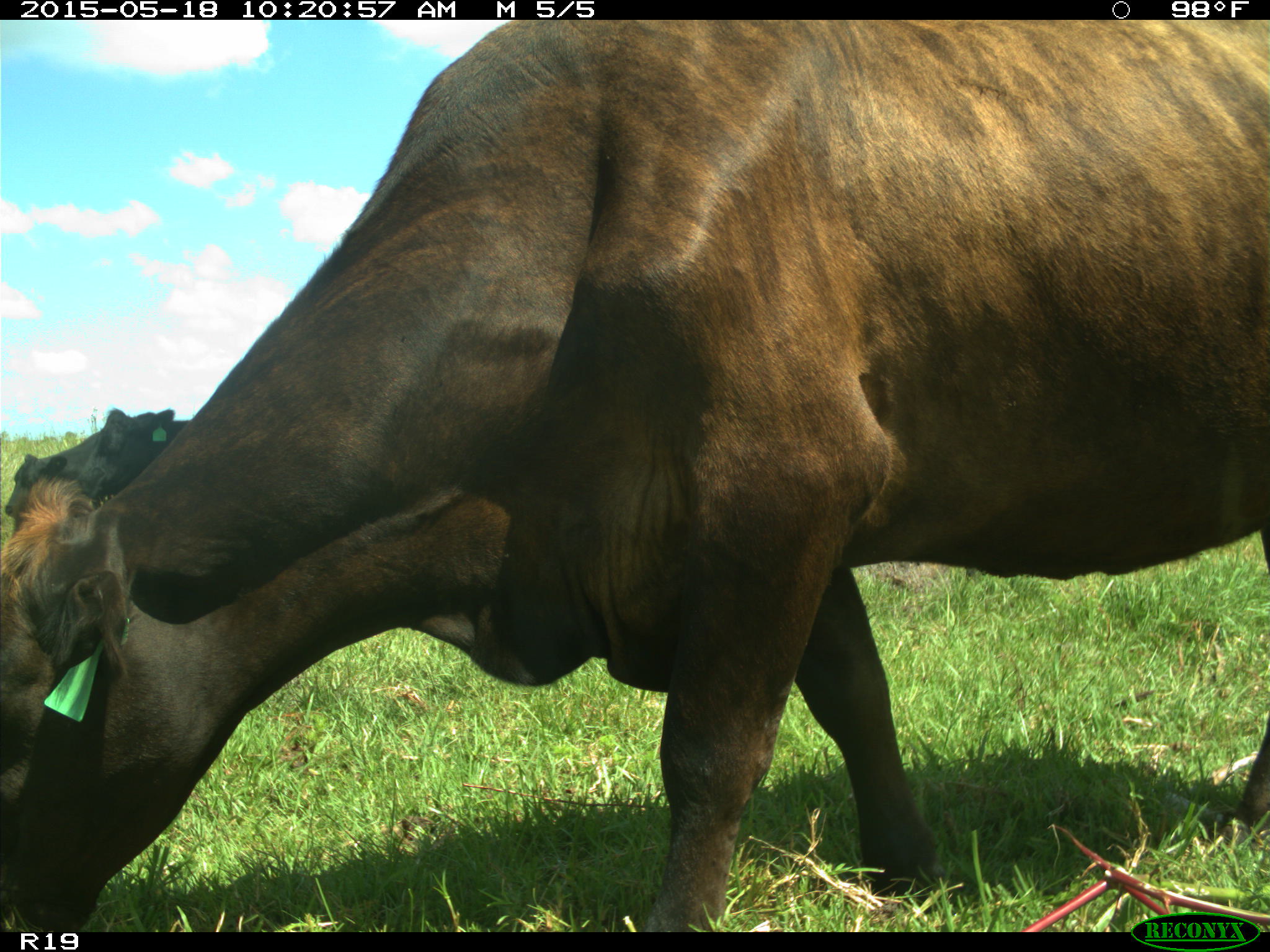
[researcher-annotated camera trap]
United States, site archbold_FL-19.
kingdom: Animalia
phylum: Chordata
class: Mammalia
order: Artiodactyla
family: Bovidae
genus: Bos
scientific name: Bos taurus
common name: domestic cow